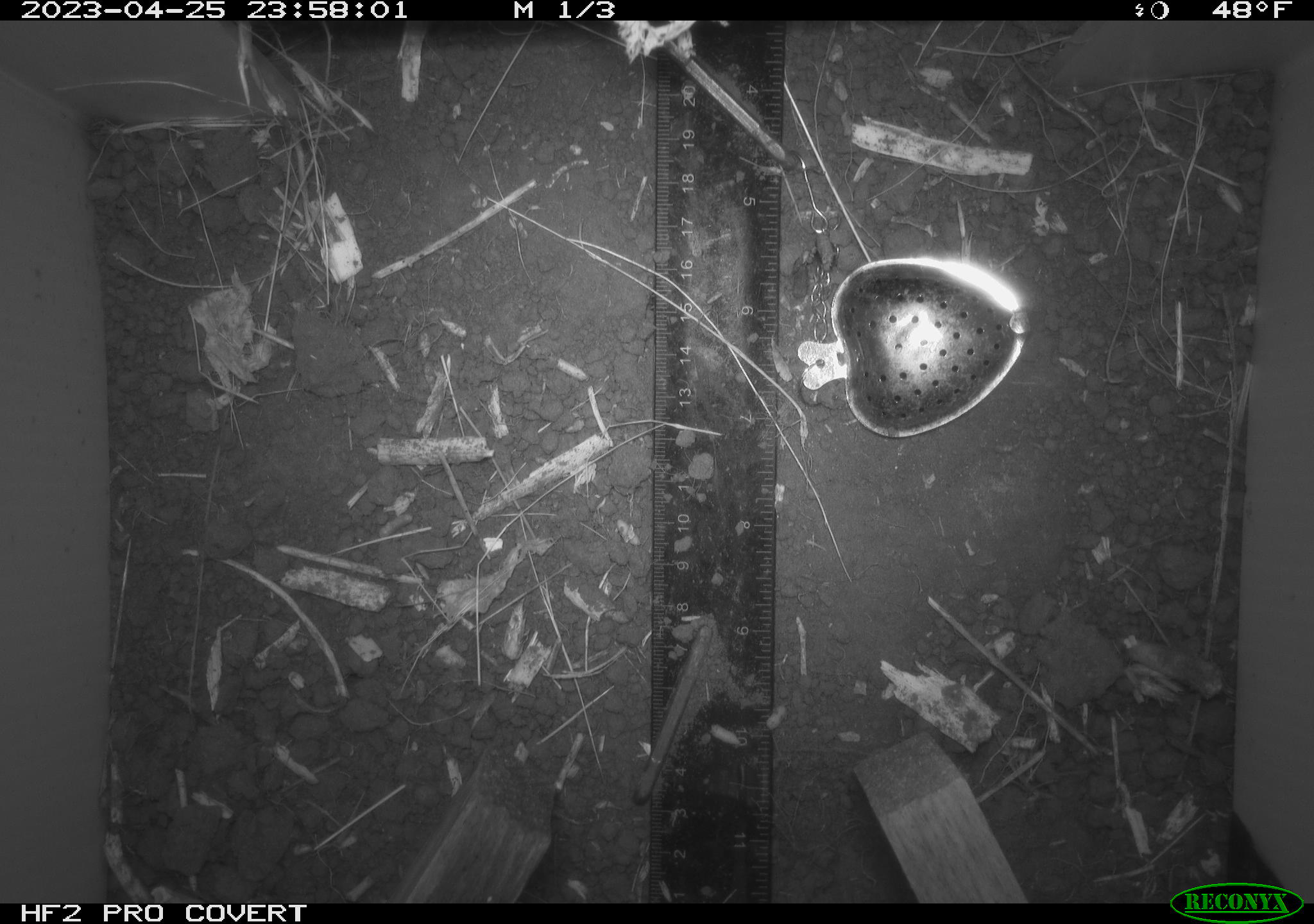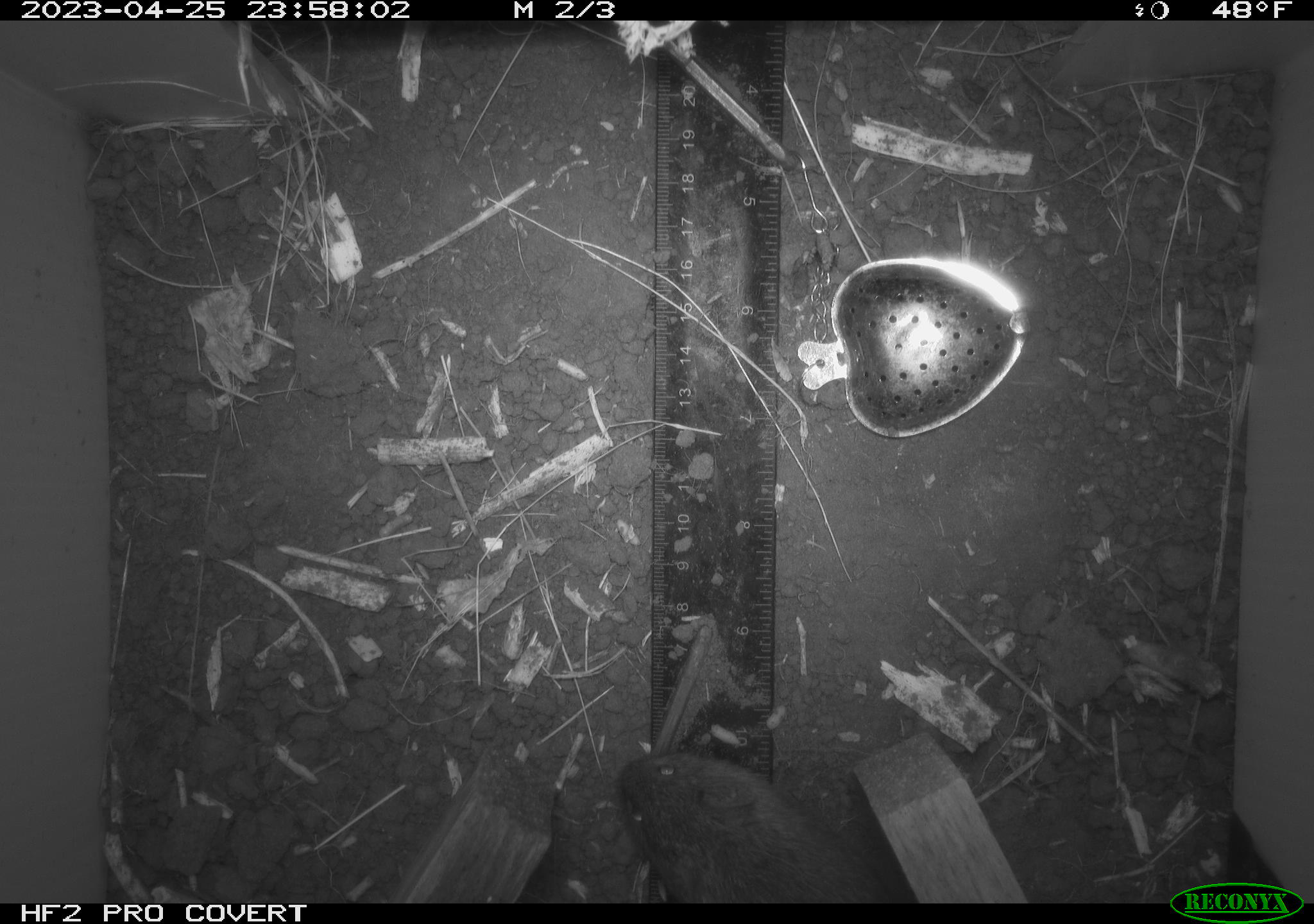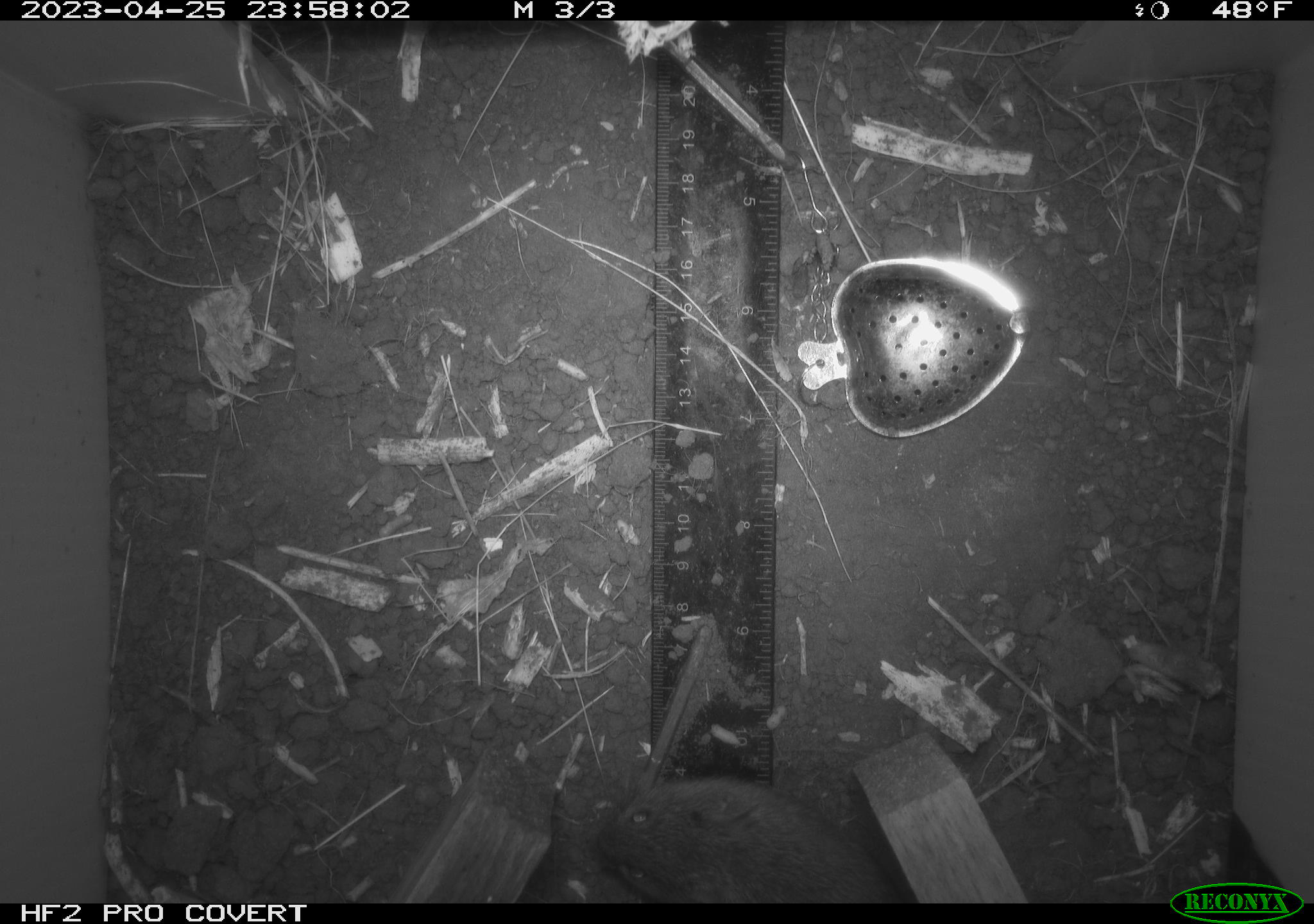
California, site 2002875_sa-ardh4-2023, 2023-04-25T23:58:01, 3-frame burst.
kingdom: Animalia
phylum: Chordata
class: Mammalia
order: Rodentia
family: Cricetidae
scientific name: Arvicolinae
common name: voles, lemmings, and muskrats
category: arvicolinae subfamily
Arvicolinae subfamily (voles, lemmings, and muskrats) (Arvicolinae).